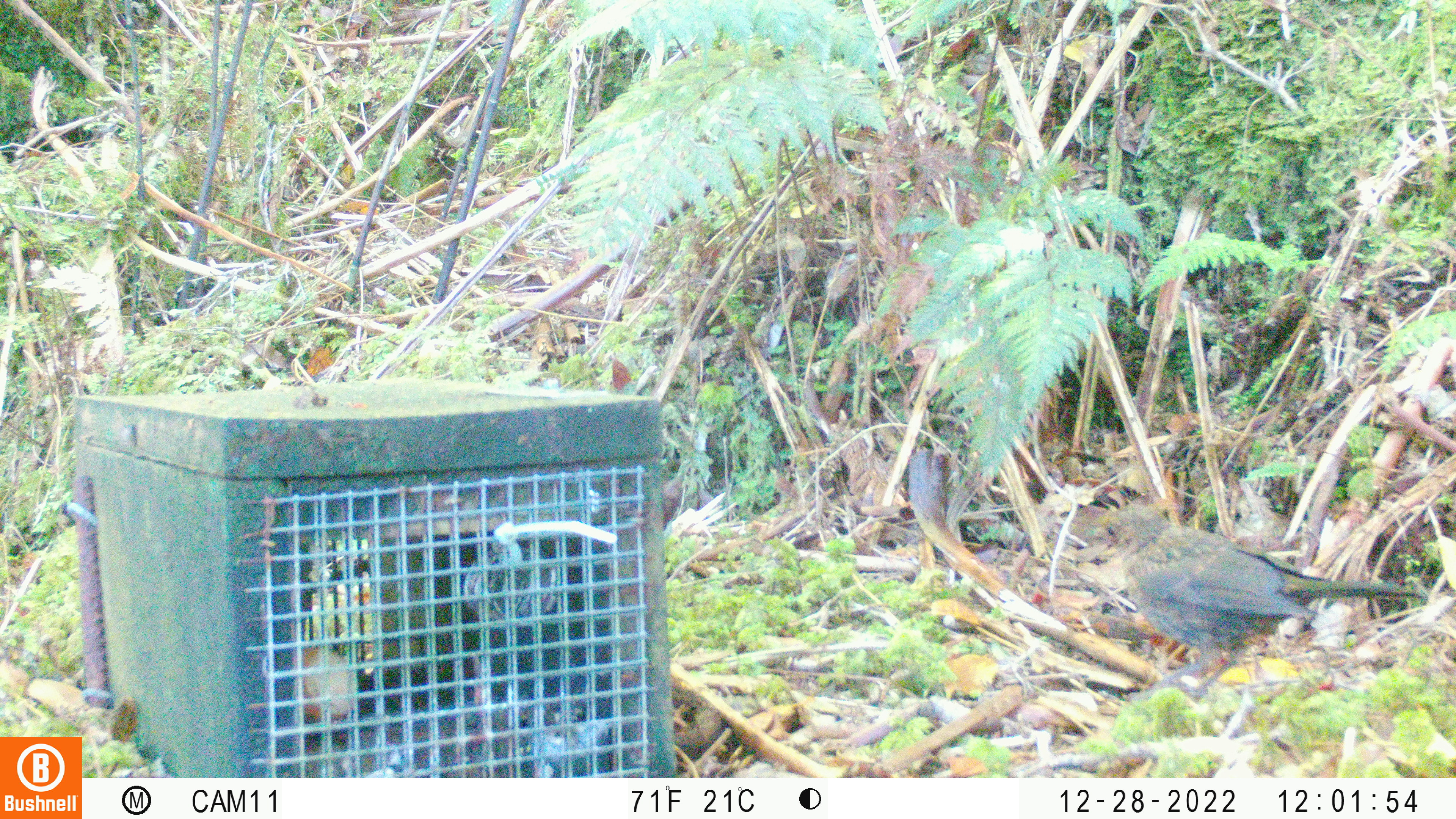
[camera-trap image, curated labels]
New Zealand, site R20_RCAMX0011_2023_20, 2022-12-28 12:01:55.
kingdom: Animalia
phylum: Chordata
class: Aves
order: Passeriformes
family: Turdidae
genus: Turdus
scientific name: Turdus merula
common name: eurasian blackbird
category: blackbird